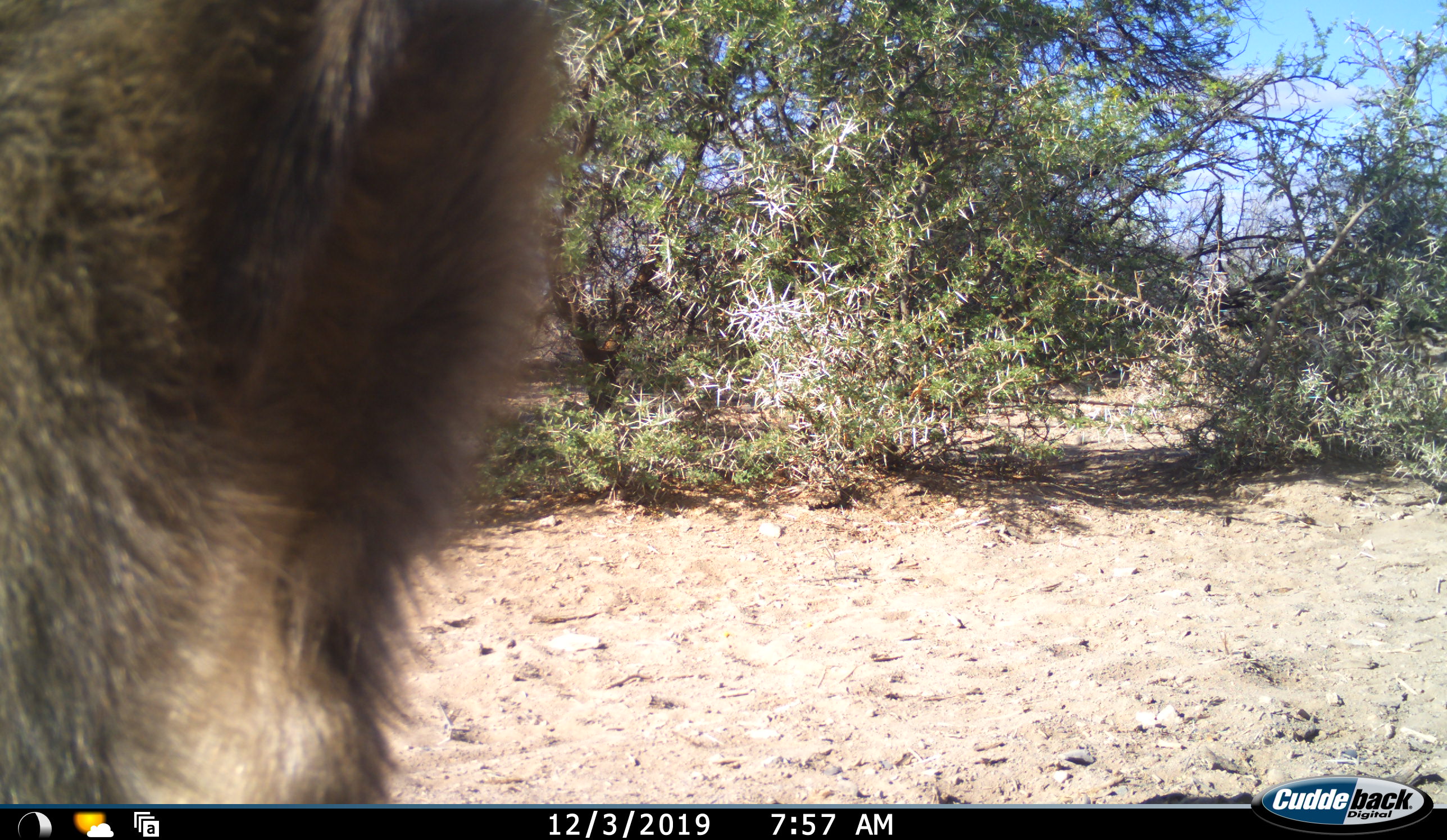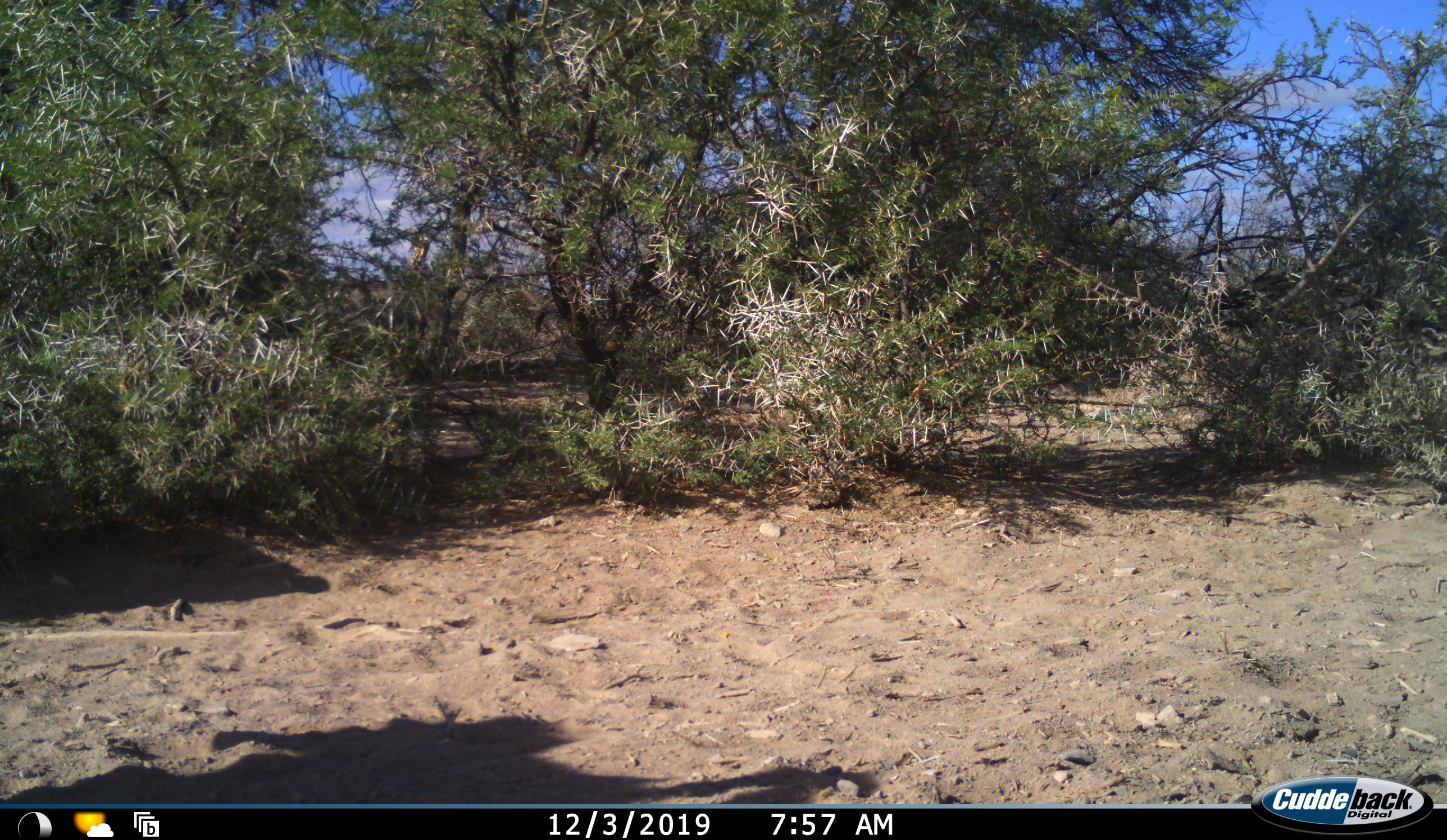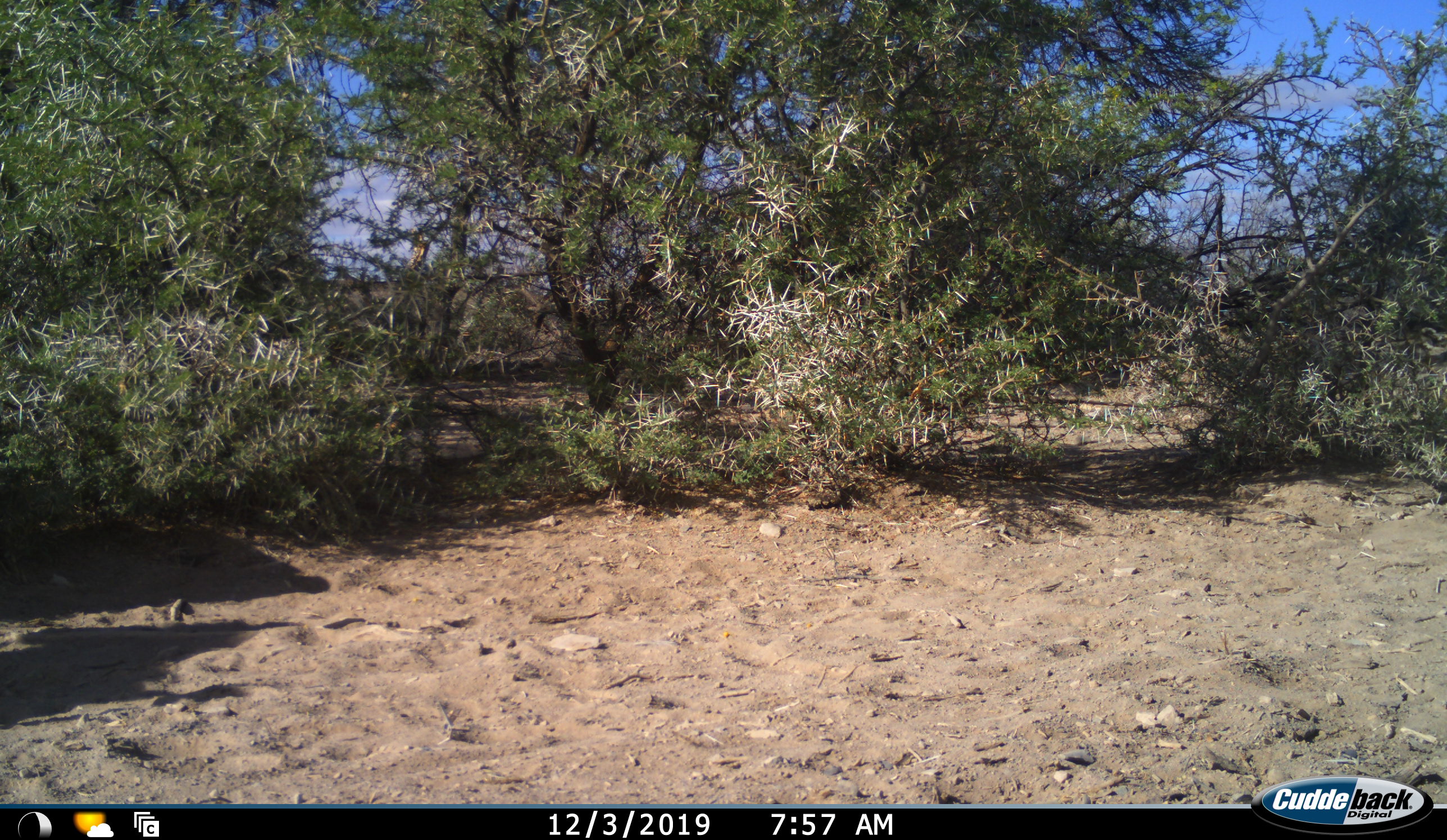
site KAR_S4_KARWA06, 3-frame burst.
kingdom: Animalia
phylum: Chordata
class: Mammalia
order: Primates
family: Cercopithecidae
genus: Papio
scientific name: Papio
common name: baboon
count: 1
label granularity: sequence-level